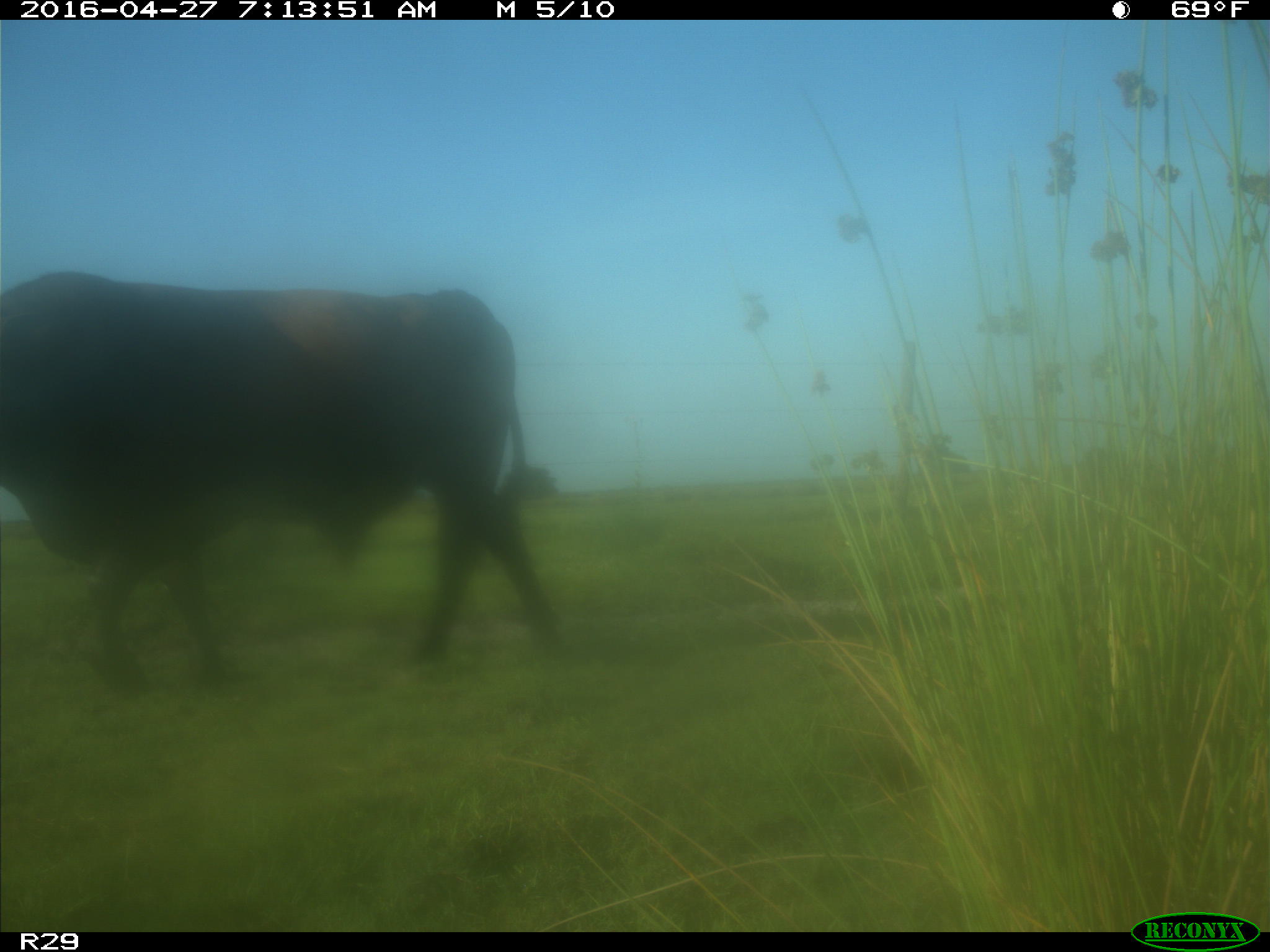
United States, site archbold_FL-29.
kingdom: Animalia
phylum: Chordata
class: Mammalia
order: Artiodactyla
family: Bovidae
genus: Bos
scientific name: Bos taurus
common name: domestic cow